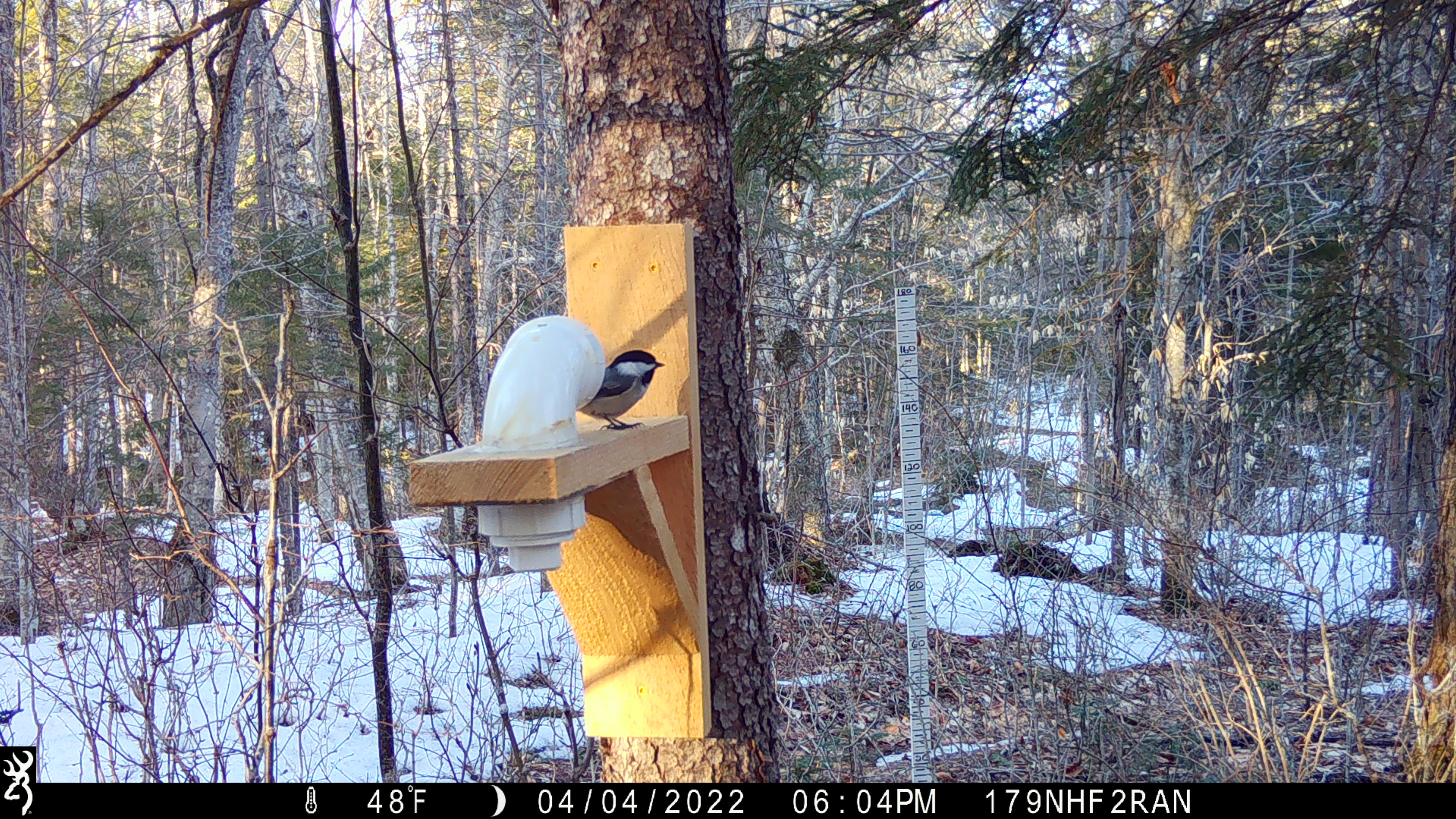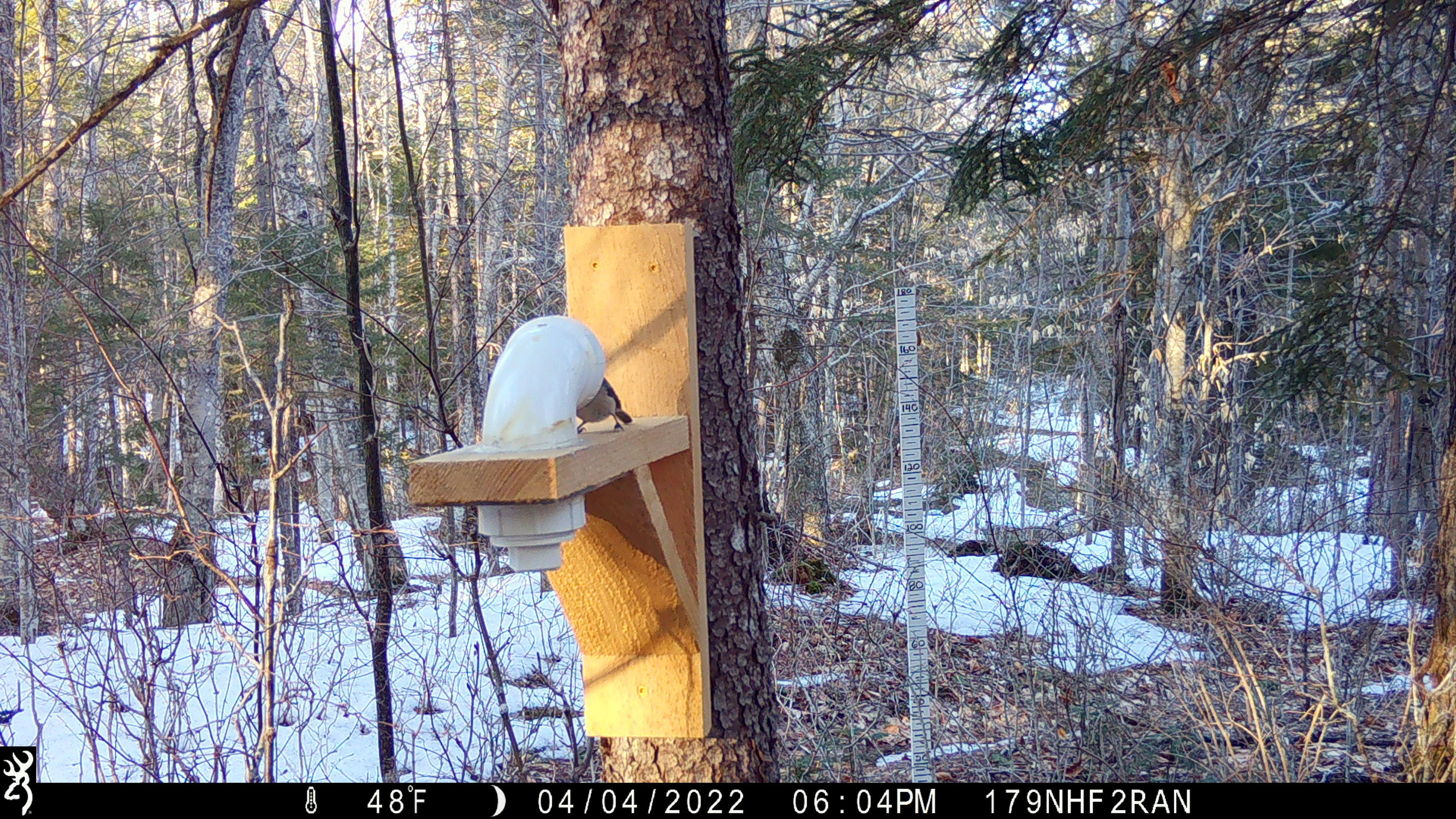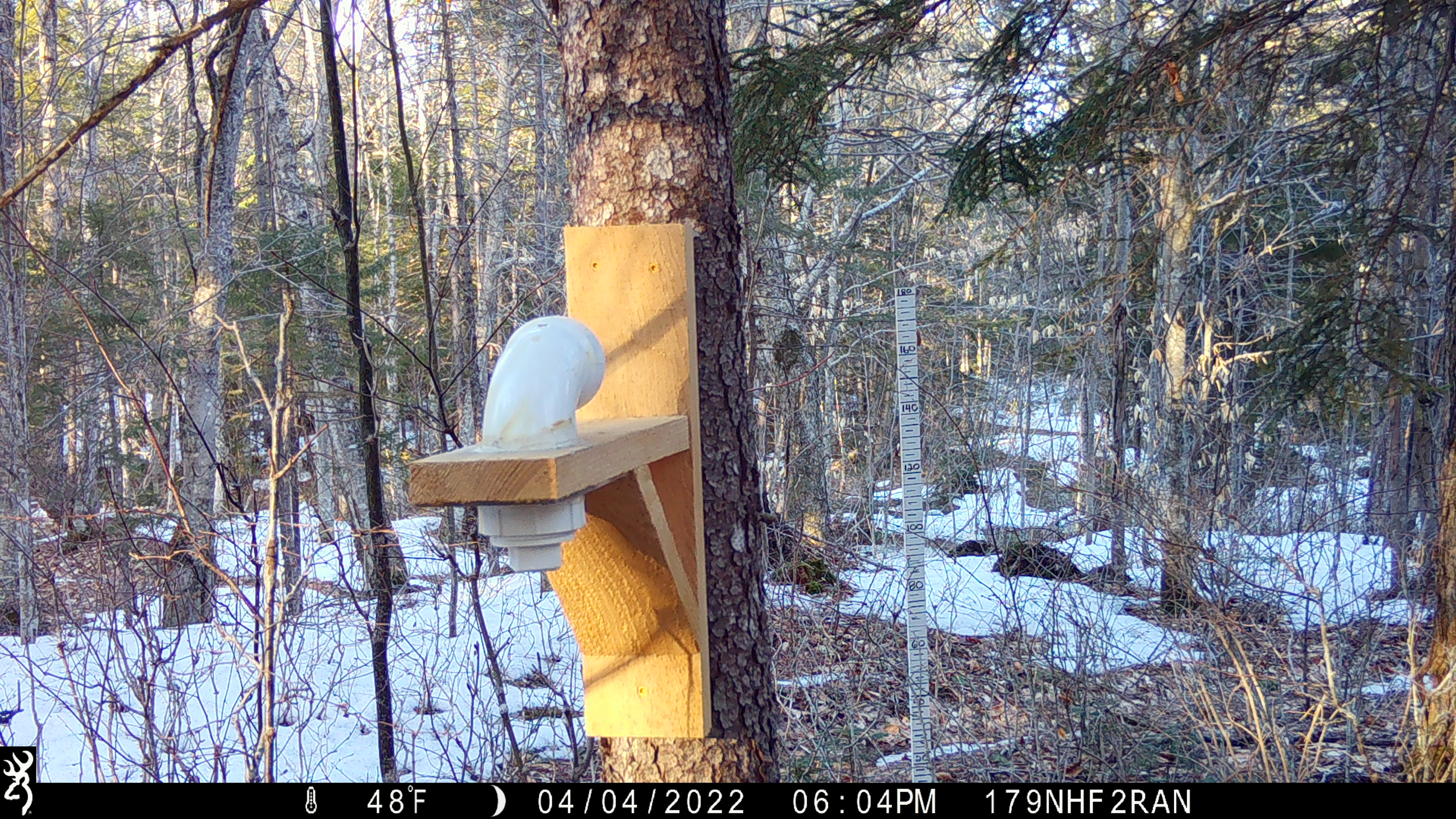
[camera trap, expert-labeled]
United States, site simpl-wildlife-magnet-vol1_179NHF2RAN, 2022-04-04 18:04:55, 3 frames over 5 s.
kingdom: Animalia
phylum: Chordata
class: Aves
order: Passeriformes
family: Paridae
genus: Poecile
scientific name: Poecile atricapillus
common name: black-capped chickadee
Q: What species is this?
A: Black-capped chickadee (Poecile atricapillus).